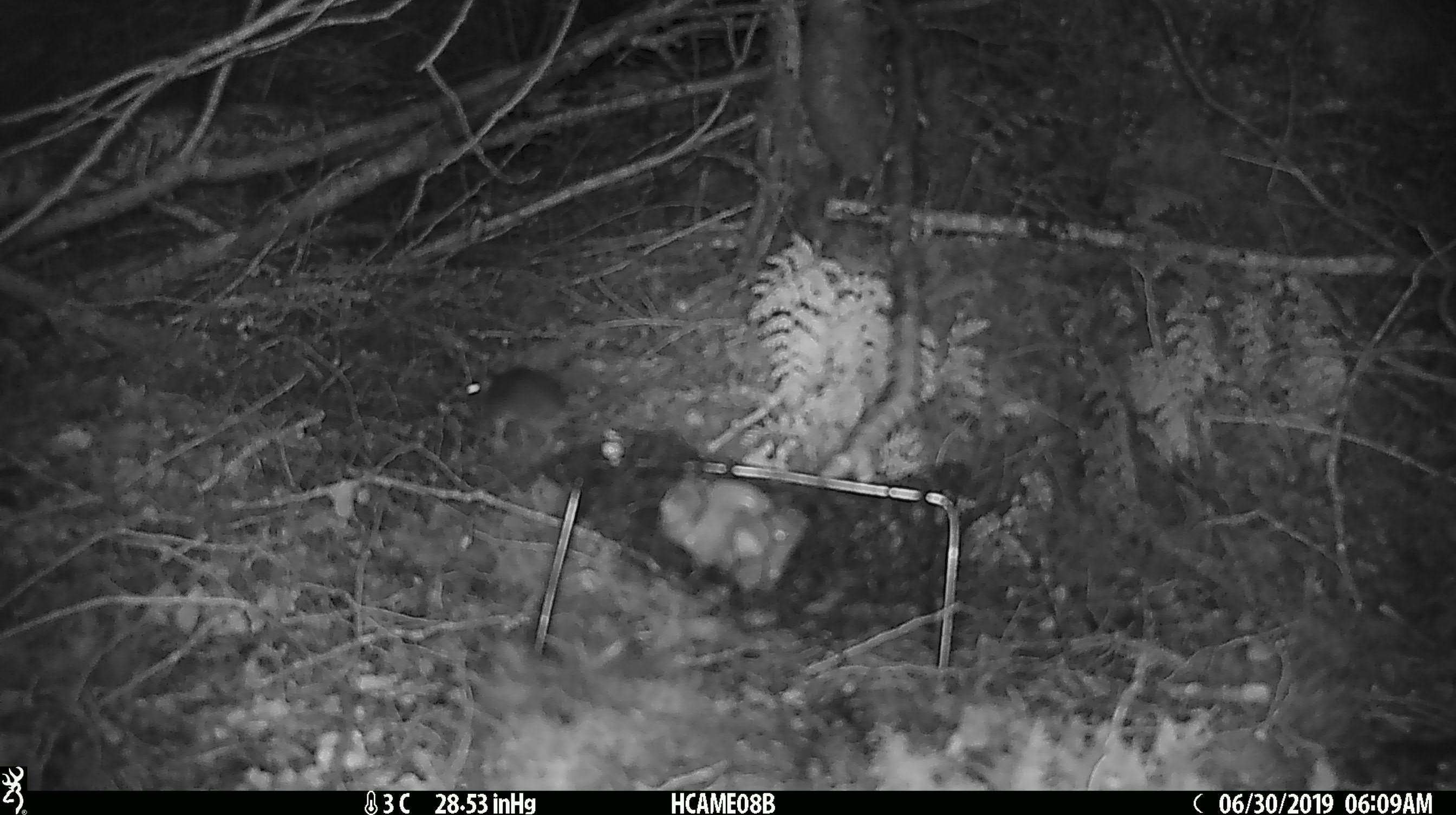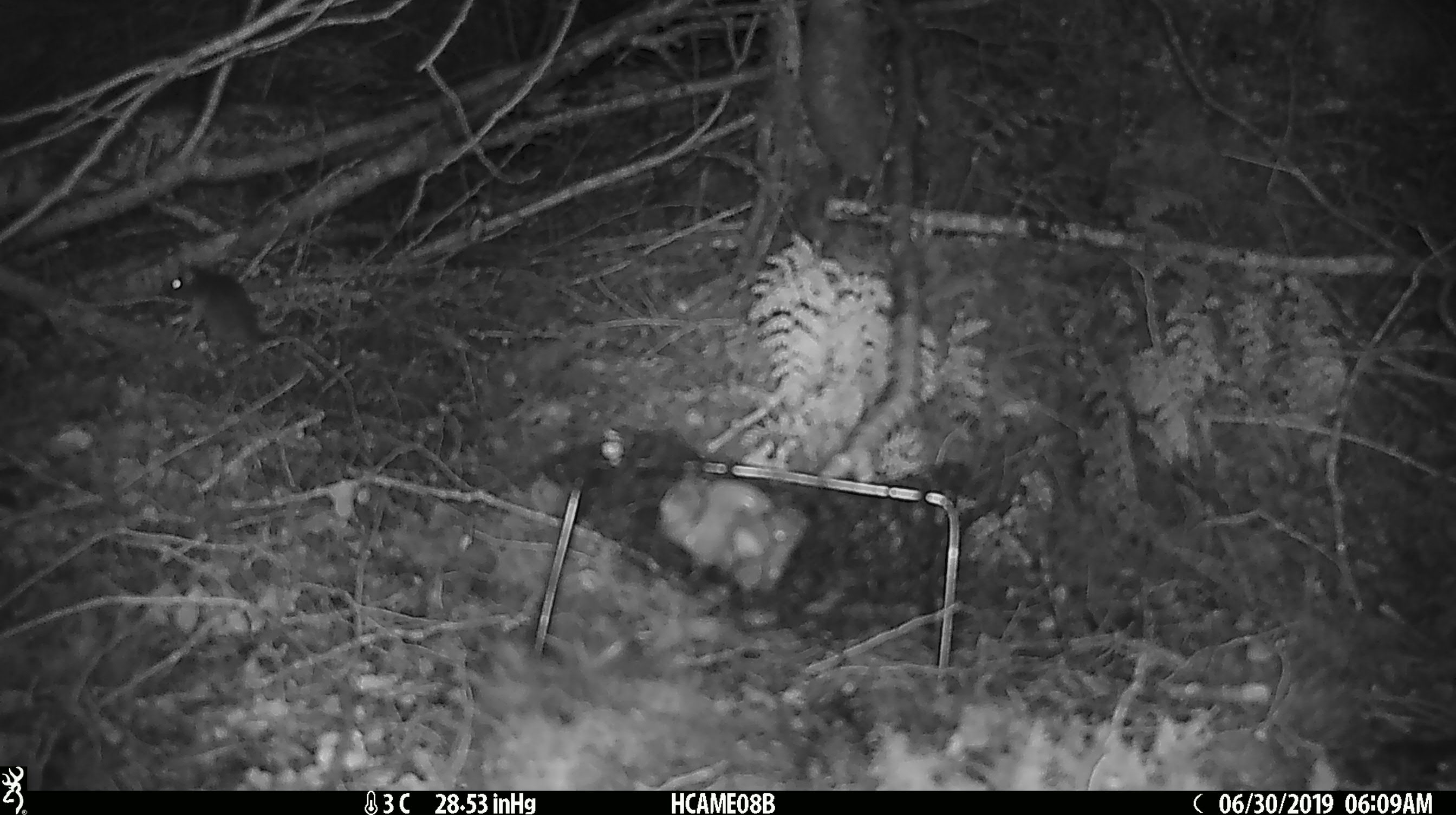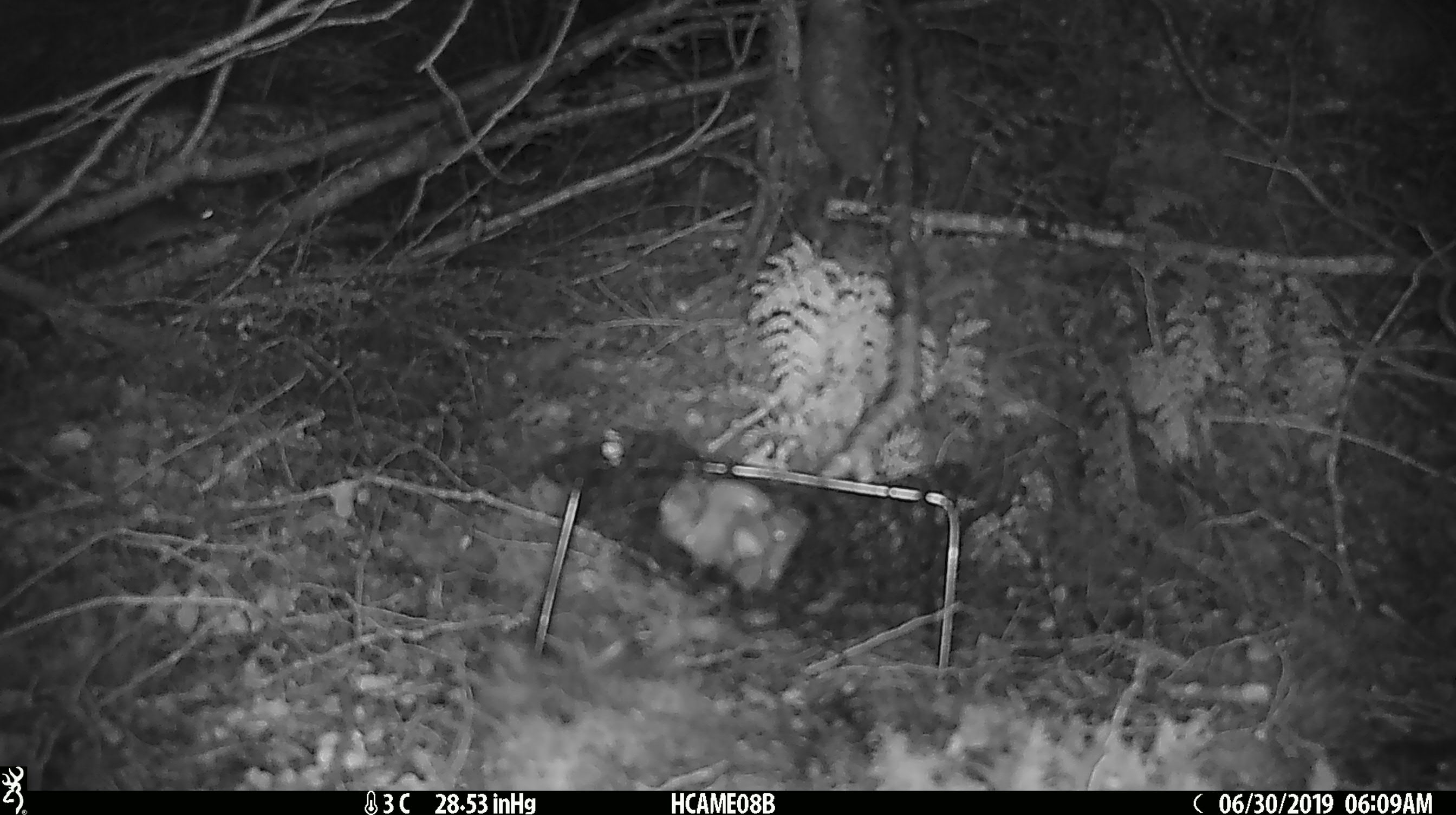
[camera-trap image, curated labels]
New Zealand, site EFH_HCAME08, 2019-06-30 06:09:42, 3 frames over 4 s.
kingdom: Animalia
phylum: Chordata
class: Mammalia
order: Rodentia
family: Muridae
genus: Mus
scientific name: Mus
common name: mouse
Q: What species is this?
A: Mouse (Mus).